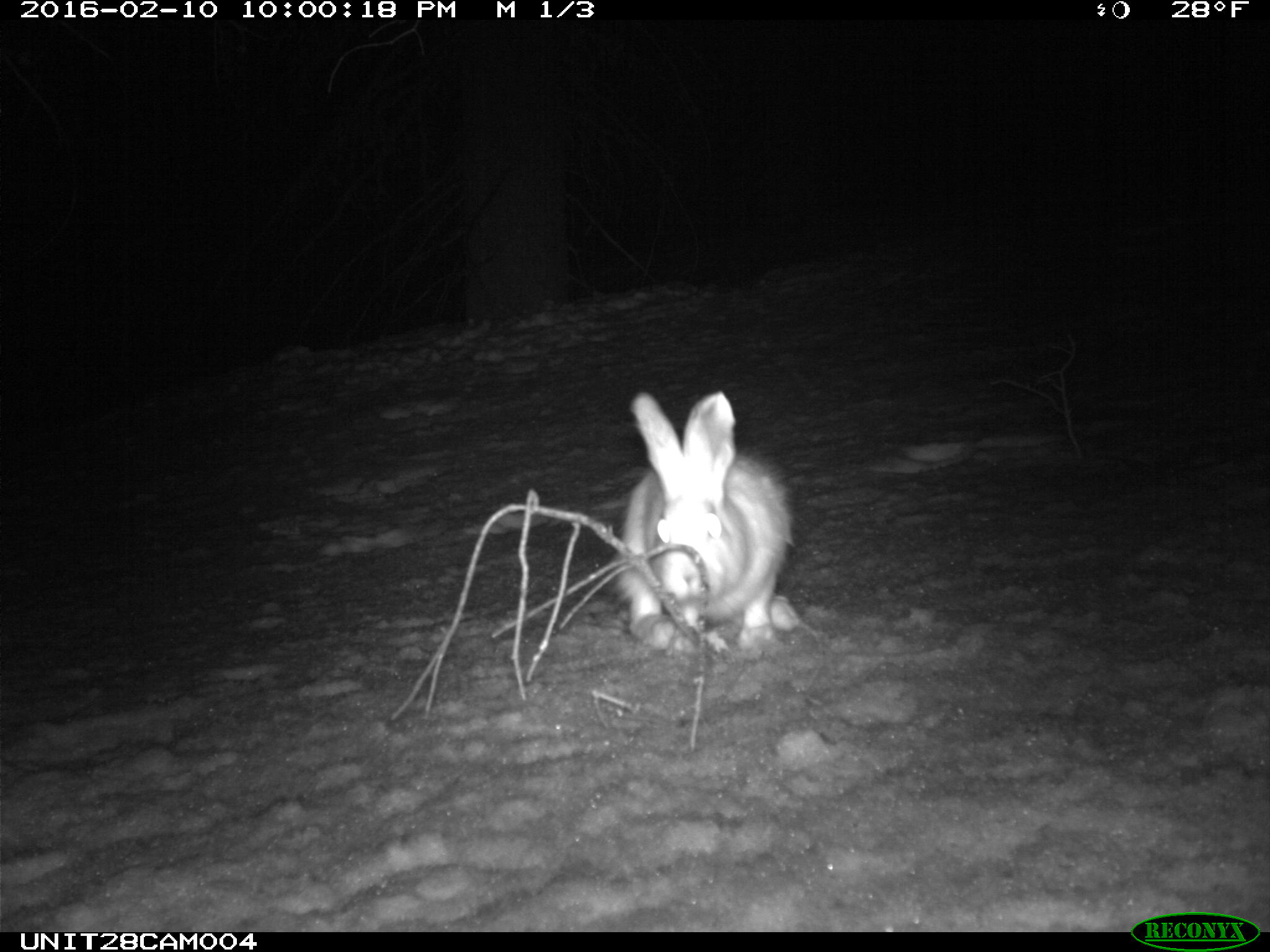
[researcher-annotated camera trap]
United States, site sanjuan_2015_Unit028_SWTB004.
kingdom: Animalia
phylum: Chordata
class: Mammalia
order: Lagomorpha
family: Leporidae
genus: Lepus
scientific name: Lepus americanus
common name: snowshoe hare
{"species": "Lepus americanus (snowshoe hare)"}